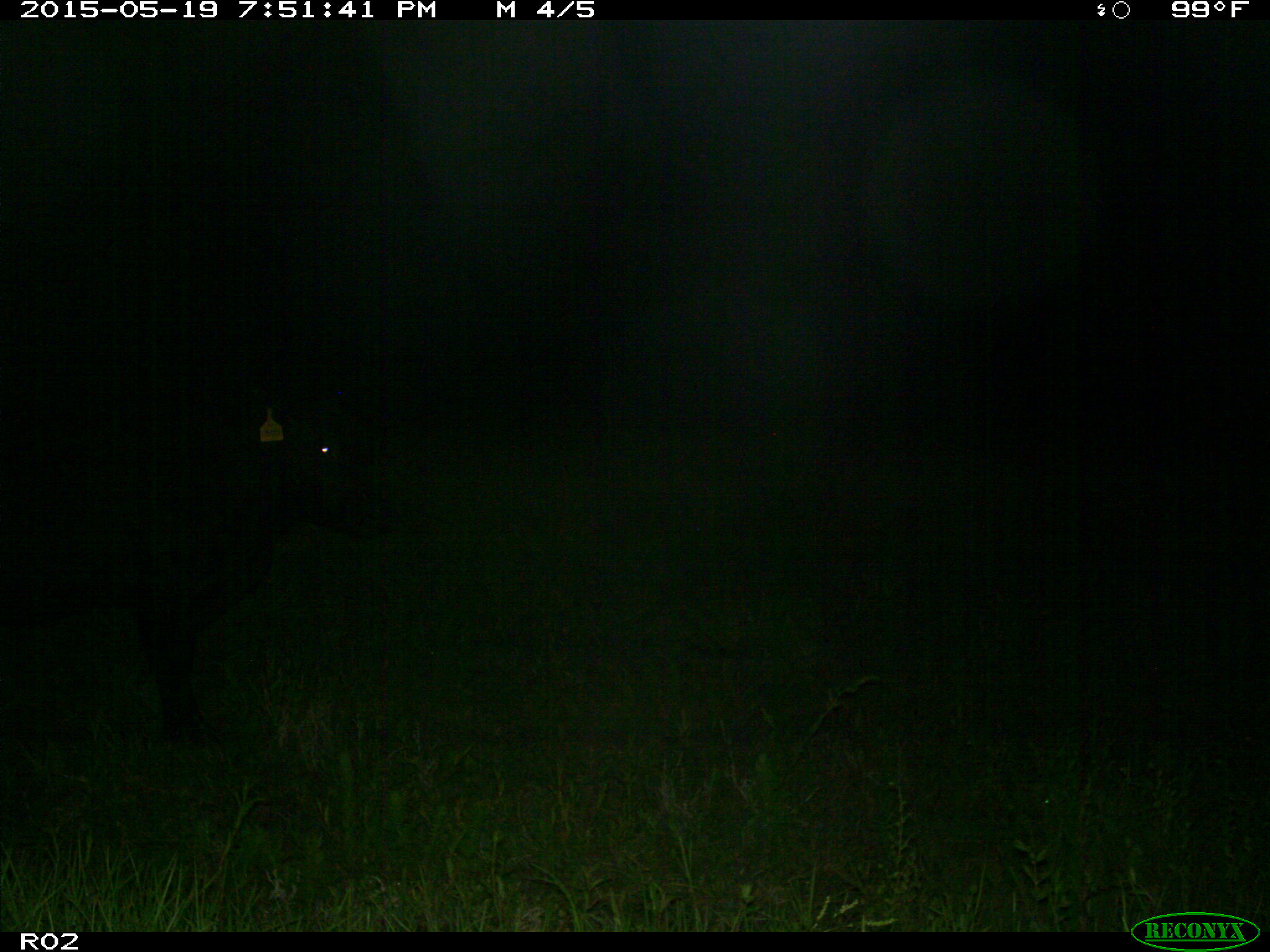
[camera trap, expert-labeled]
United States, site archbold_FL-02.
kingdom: Animalia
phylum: Chordata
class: Mammalia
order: Artiodactyla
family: Bovidae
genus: Bos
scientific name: Bos taurus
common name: domestic cow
Bos taurus (domestic cow).